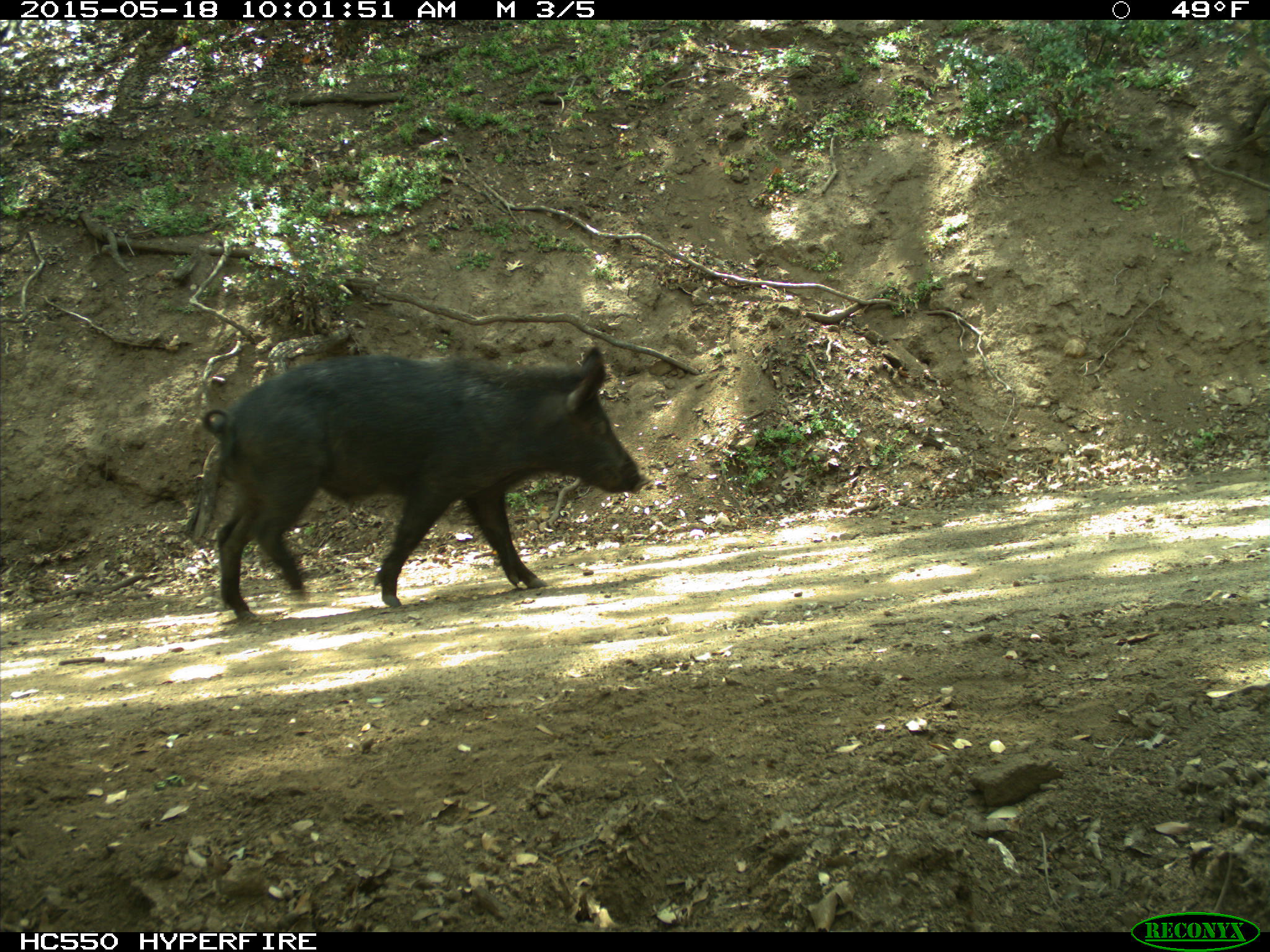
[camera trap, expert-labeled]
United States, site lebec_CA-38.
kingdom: Animalia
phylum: Chordata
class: Mammalia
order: Artiodactyla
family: Suidae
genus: Sus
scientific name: Sus scrofa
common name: wild boar